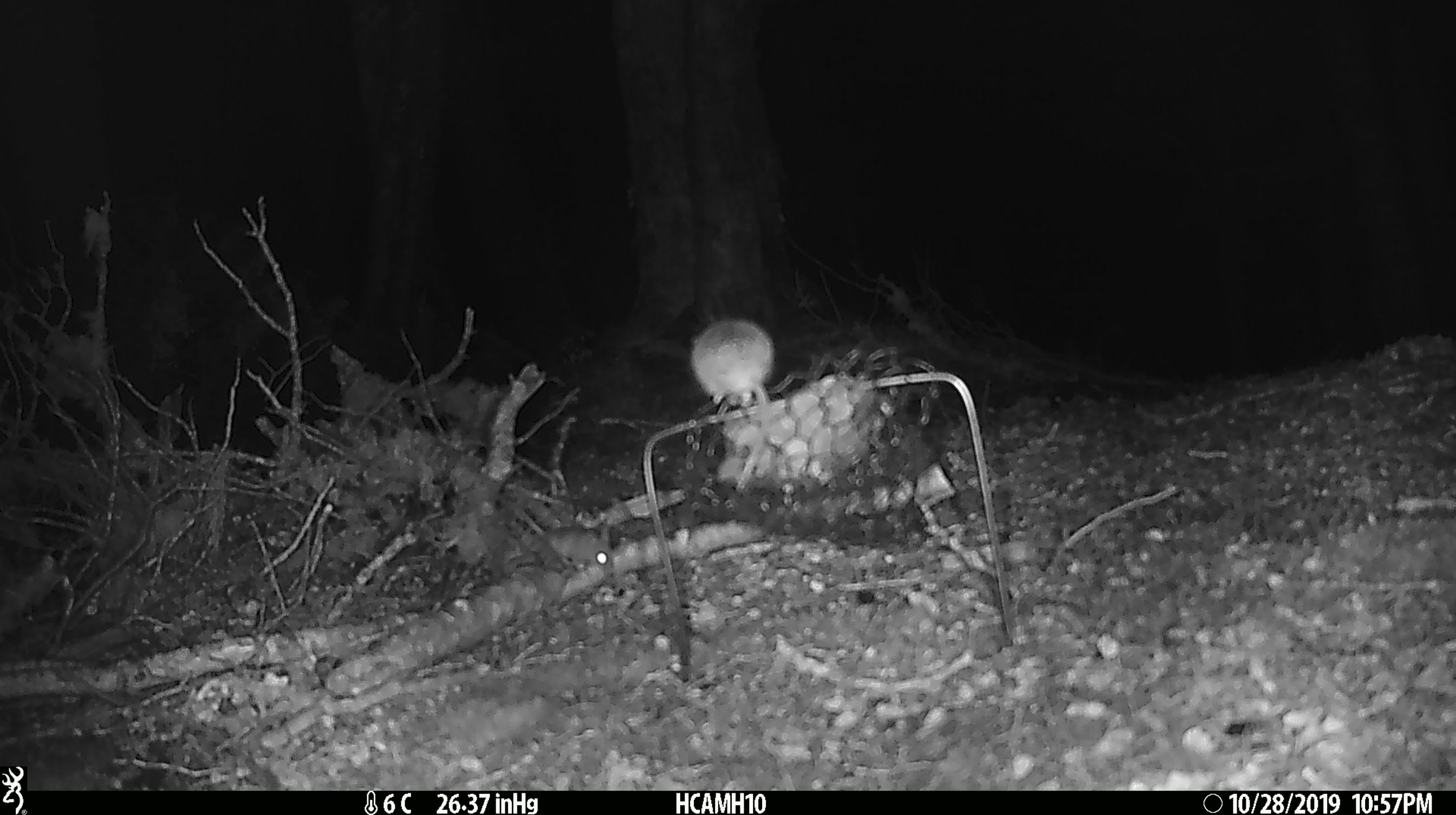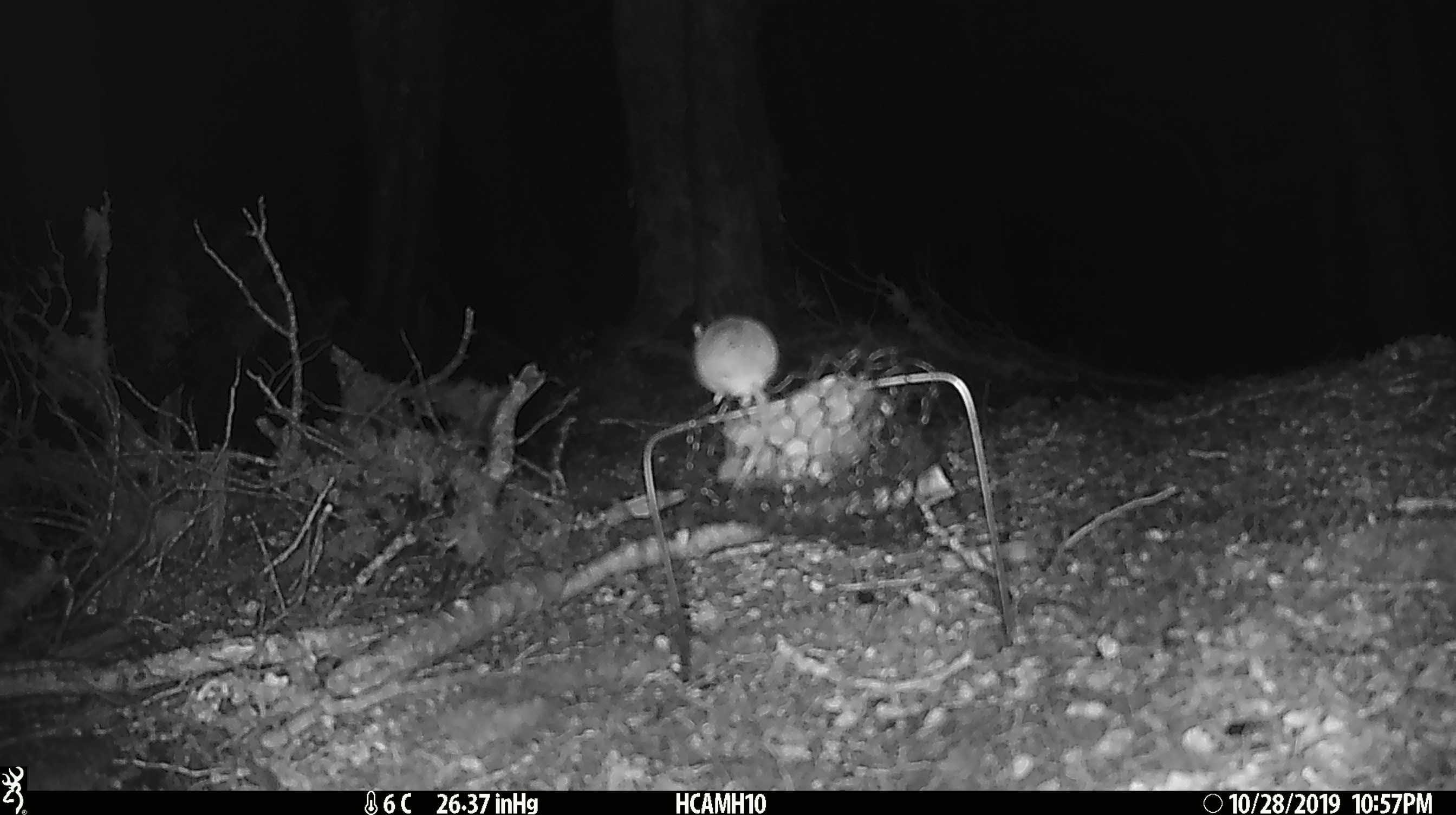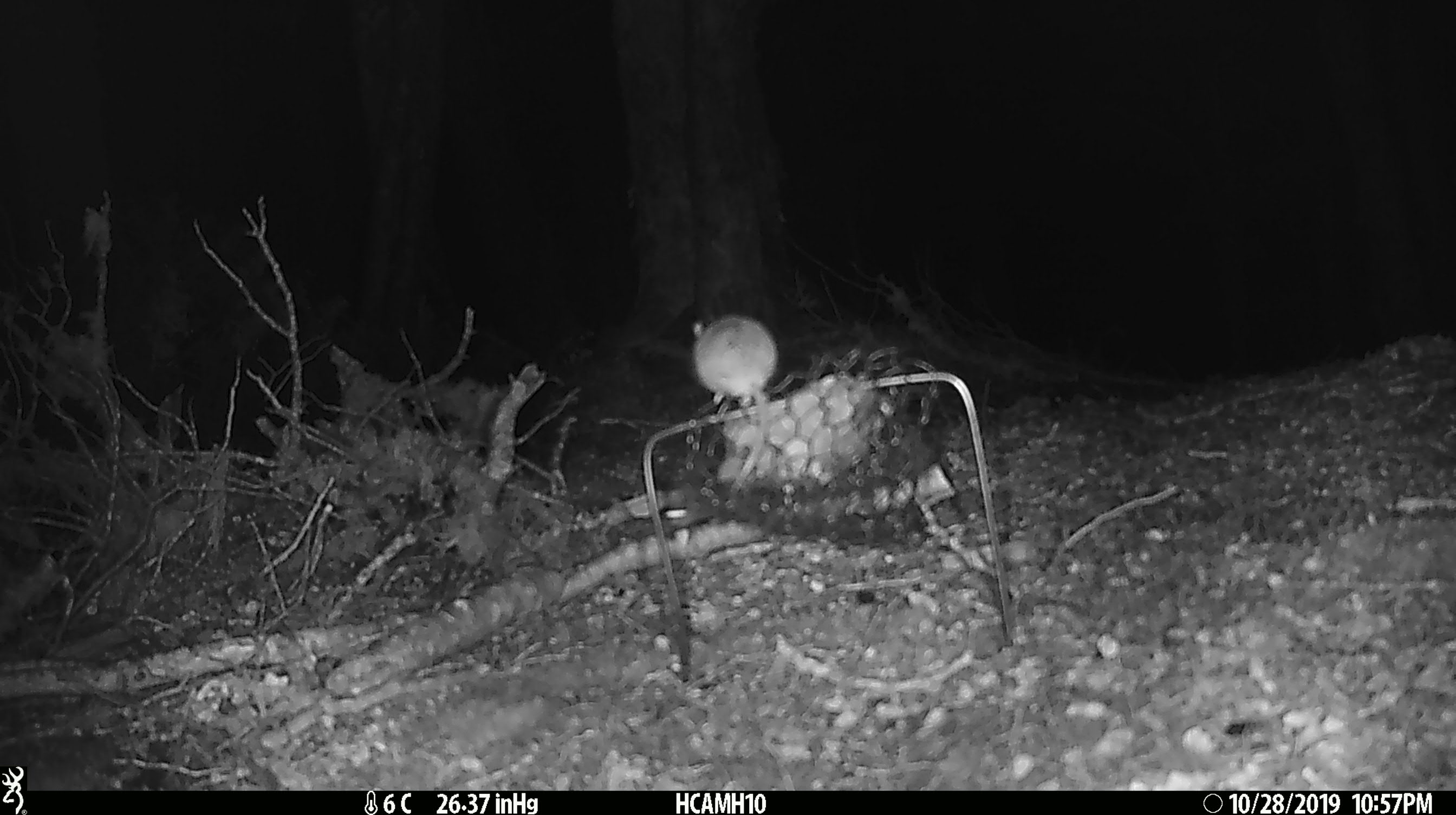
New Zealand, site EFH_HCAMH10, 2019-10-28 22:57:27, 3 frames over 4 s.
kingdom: Animalia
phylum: Chordata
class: Mammalia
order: Rodentia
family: Muridae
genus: Mus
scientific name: Mus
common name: mouse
Mouse (Mus).